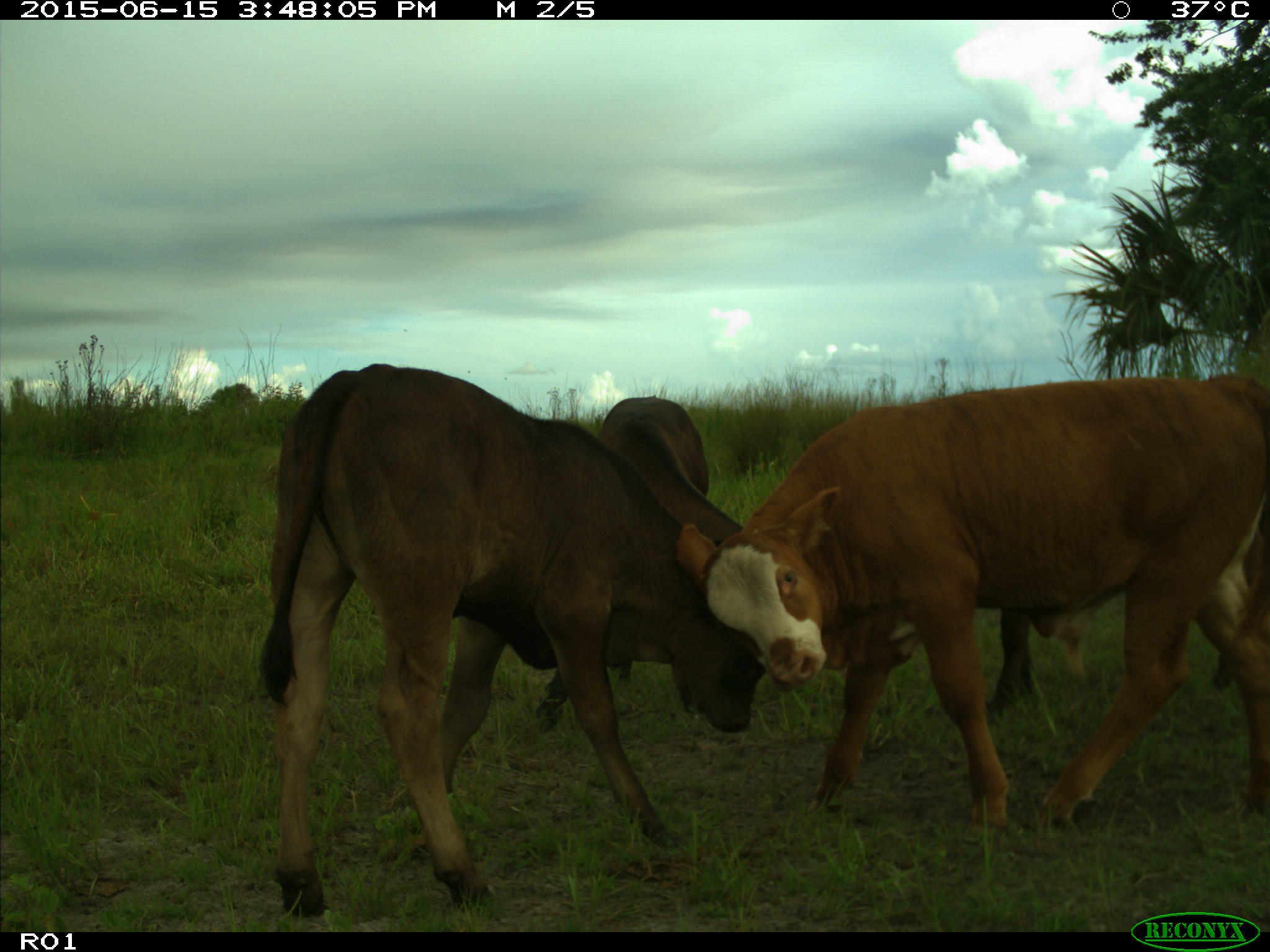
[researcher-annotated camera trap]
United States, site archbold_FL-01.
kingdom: Animalia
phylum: Chordata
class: Mammalia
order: Artiodactyla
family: Bovidae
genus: Bos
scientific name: Bos taurus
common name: domestic cow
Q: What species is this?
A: Bos taurus (domestic cow).